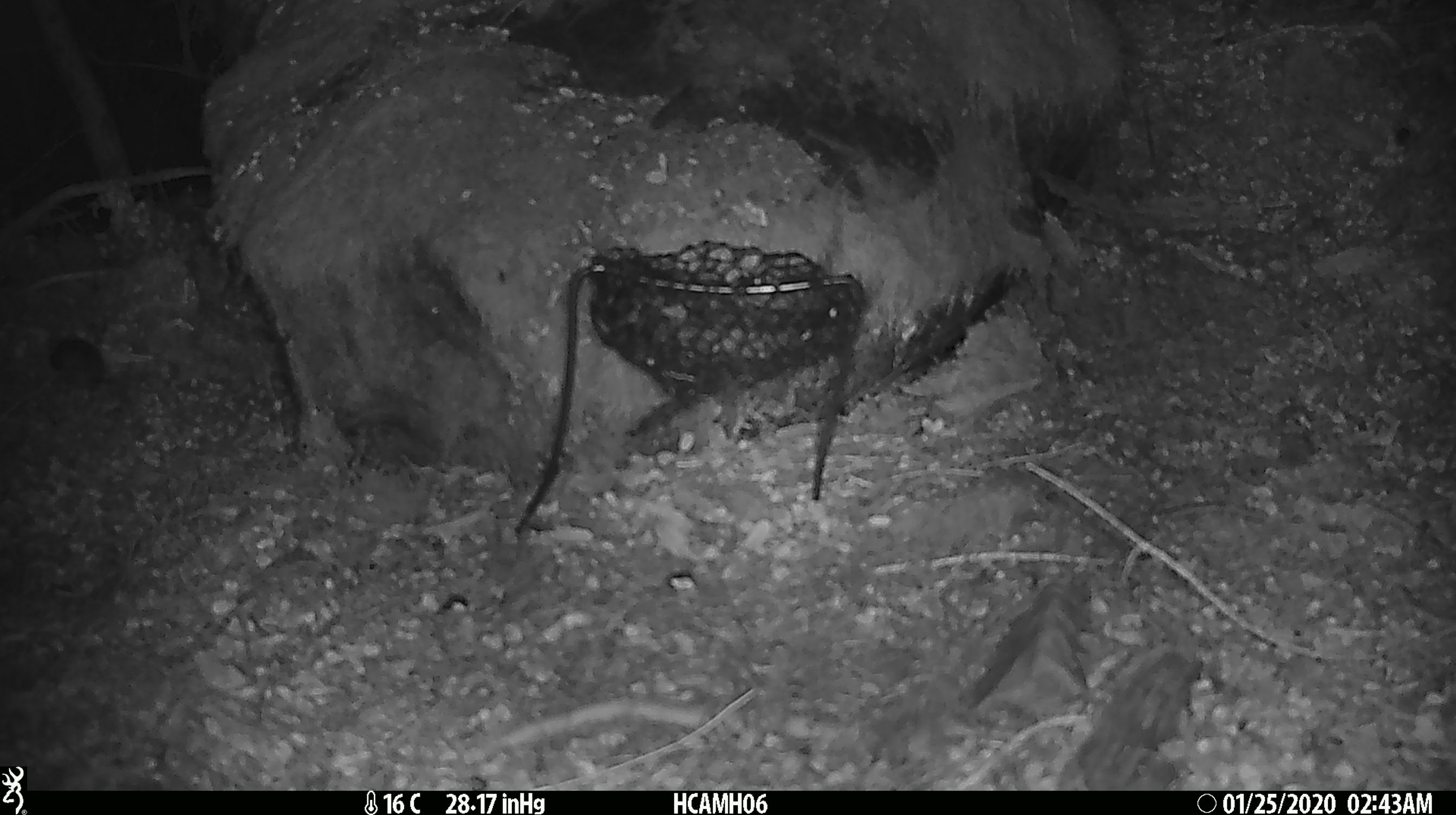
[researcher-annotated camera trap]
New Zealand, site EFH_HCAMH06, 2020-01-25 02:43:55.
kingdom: Animalia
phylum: Chordata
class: Mammalia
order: Rodentia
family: Muridae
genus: Mus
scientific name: Mus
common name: mouse